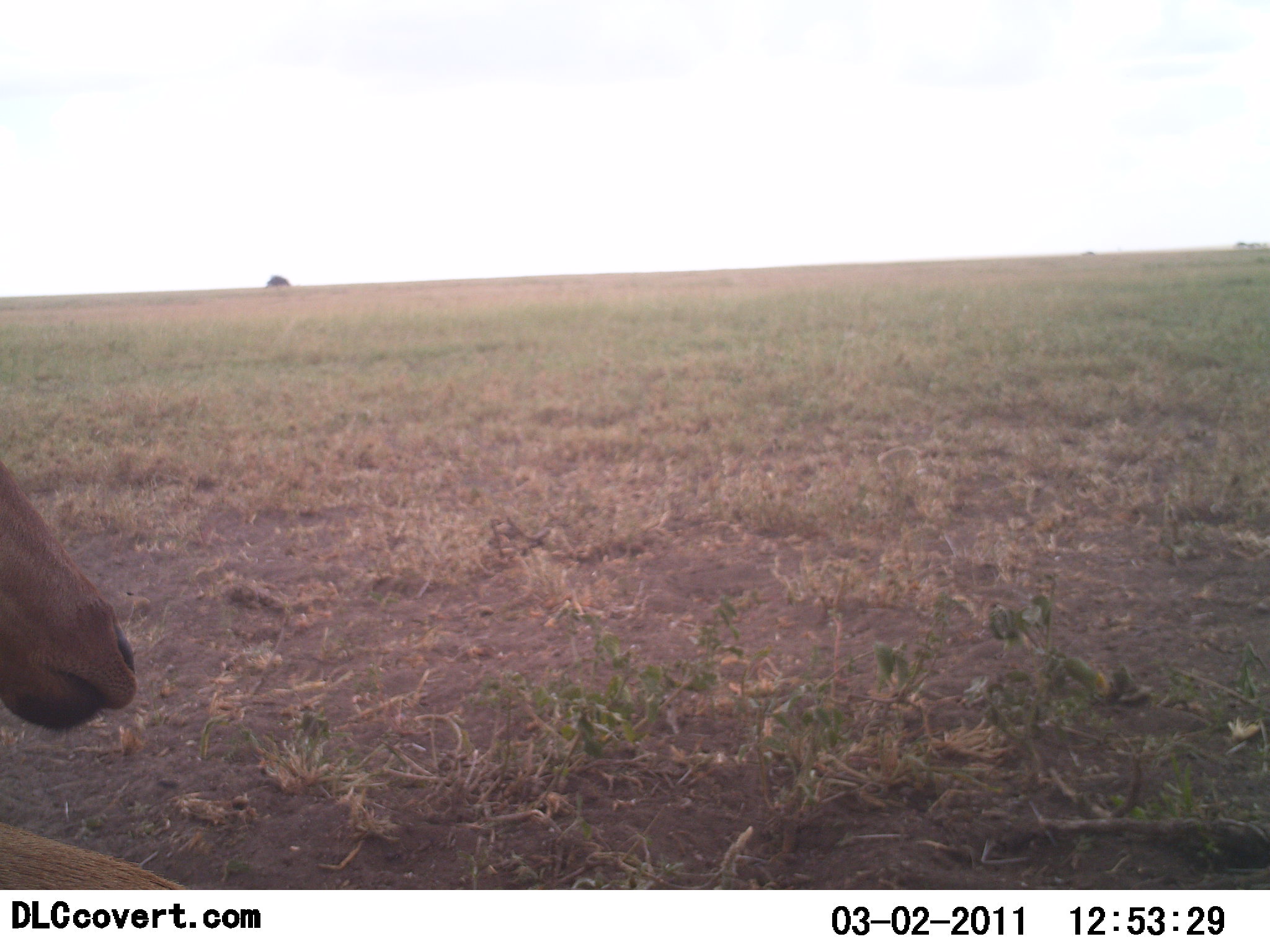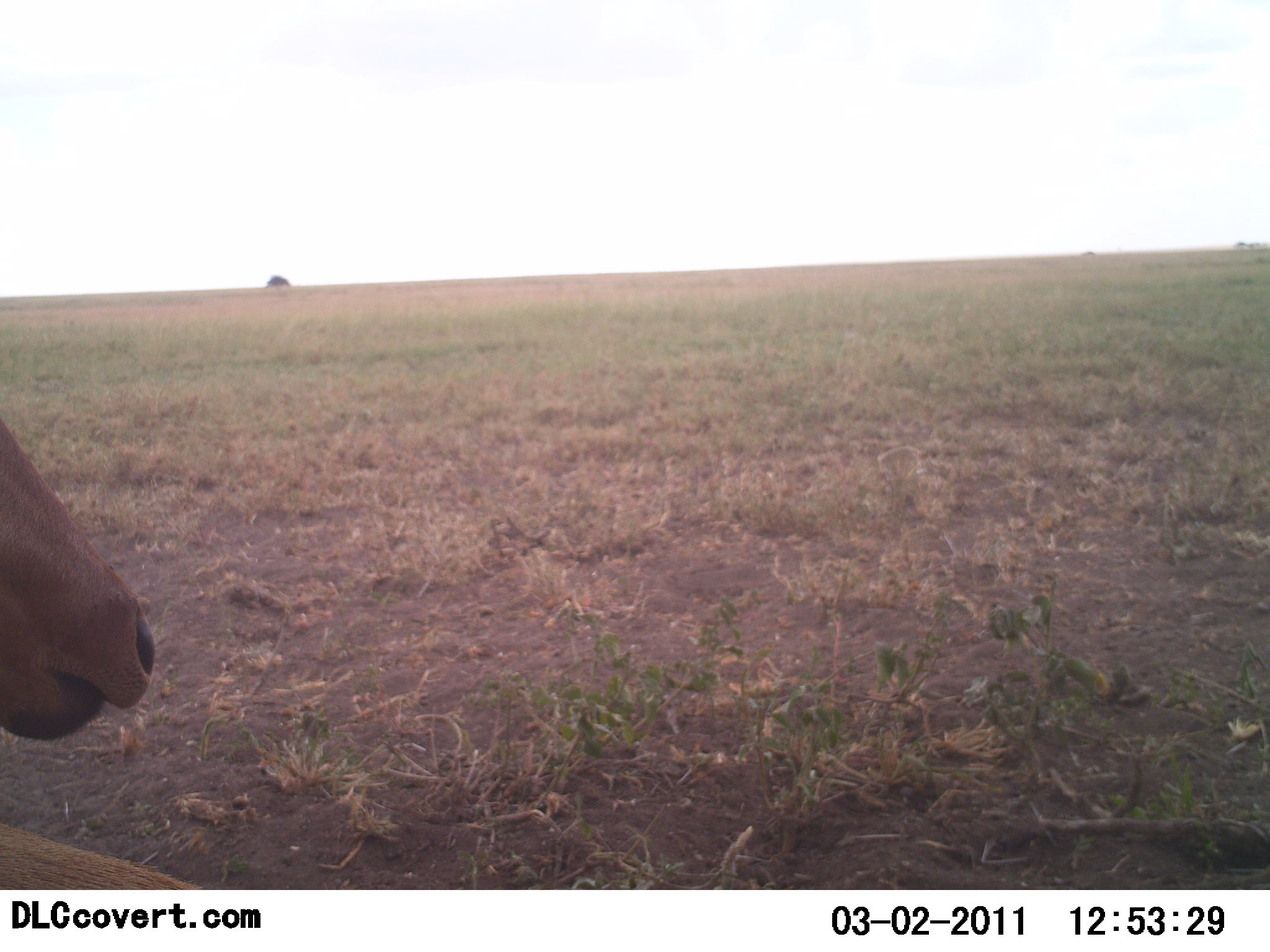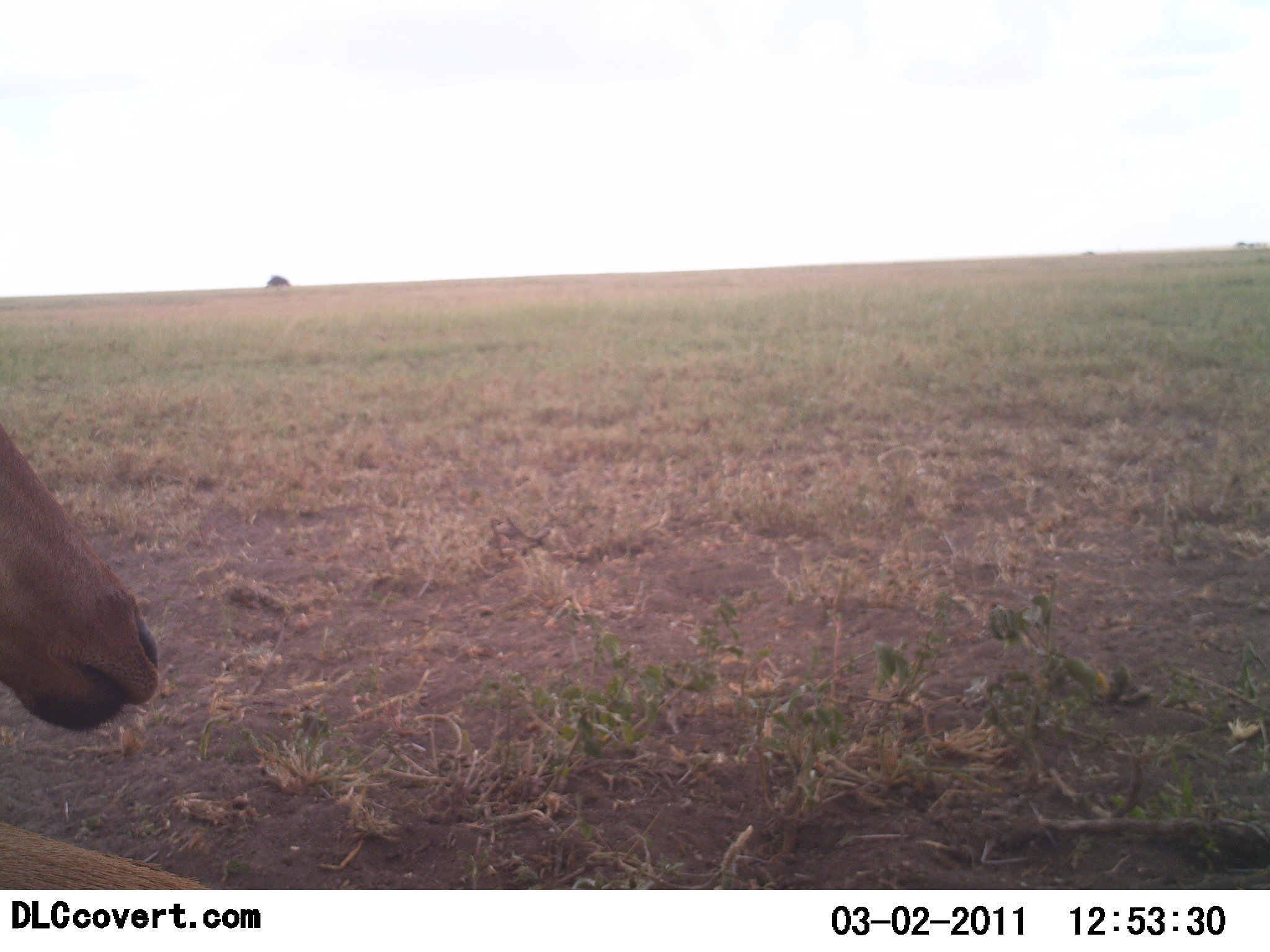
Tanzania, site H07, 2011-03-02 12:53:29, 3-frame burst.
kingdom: Animalia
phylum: Chordata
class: Mammalia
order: Artiodactyla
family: Bovidae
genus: Alcelaphus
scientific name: Alcelaphus buselaphus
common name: hartebeest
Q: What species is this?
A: Hartebeest (Alcelaphus buselaphus).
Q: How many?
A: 1.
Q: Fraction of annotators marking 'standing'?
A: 18%.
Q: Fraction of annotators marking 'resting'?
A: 82%.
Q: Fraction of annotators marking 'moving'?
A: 0%.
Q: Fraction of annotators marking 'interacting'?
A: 0%.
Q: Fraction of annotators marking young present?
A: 0%.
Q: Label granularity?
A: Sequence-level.